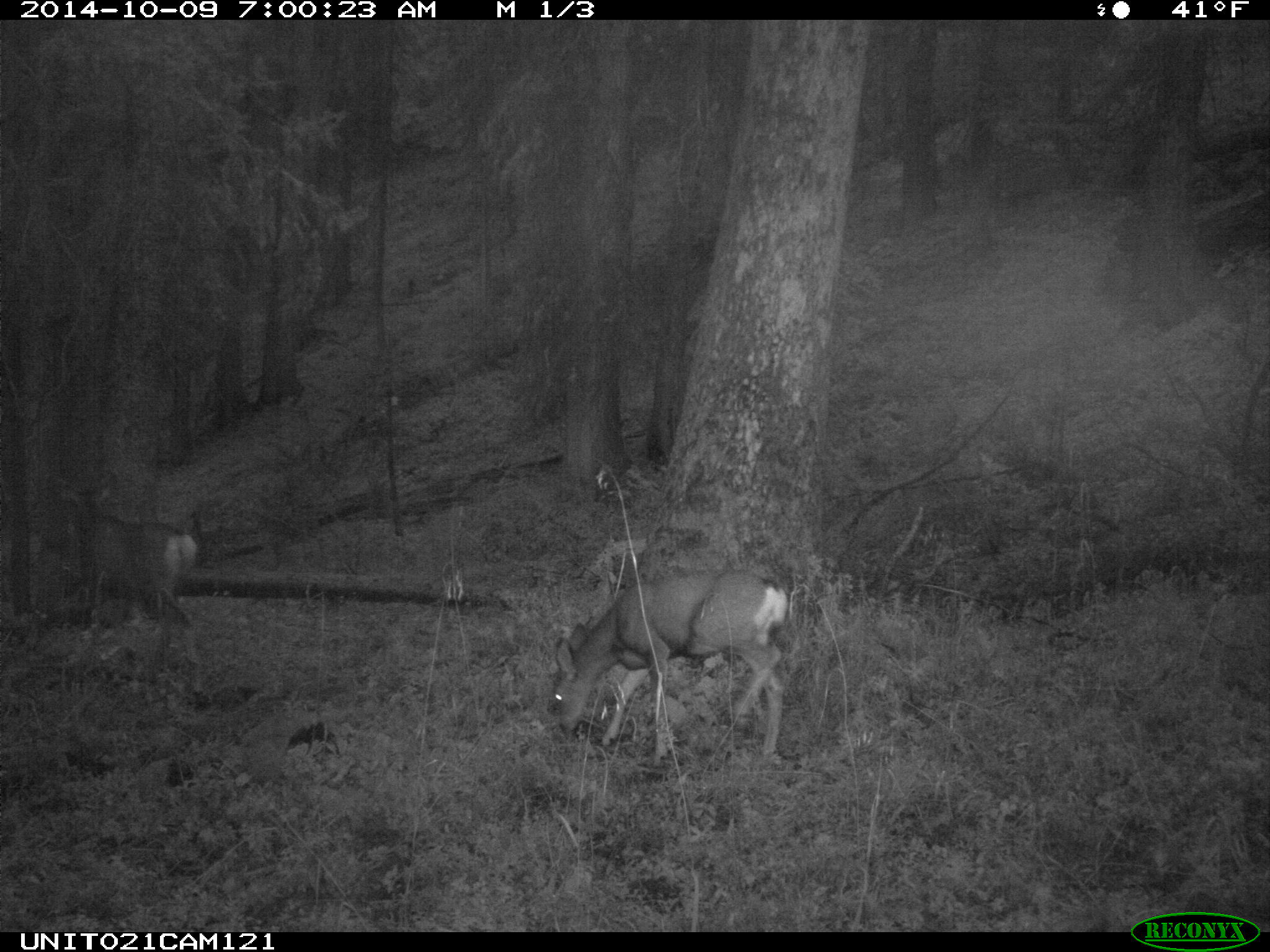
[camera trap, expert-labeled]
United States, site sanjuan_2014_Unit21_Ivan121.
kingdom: Animalia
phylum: Chordata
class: Mammalia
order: Artiodactyla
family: Cervidae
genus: Odocoileus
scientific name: Odocoileus hemionus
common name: mule deer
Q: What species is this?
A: Odocoileus hemionus (mule deer).